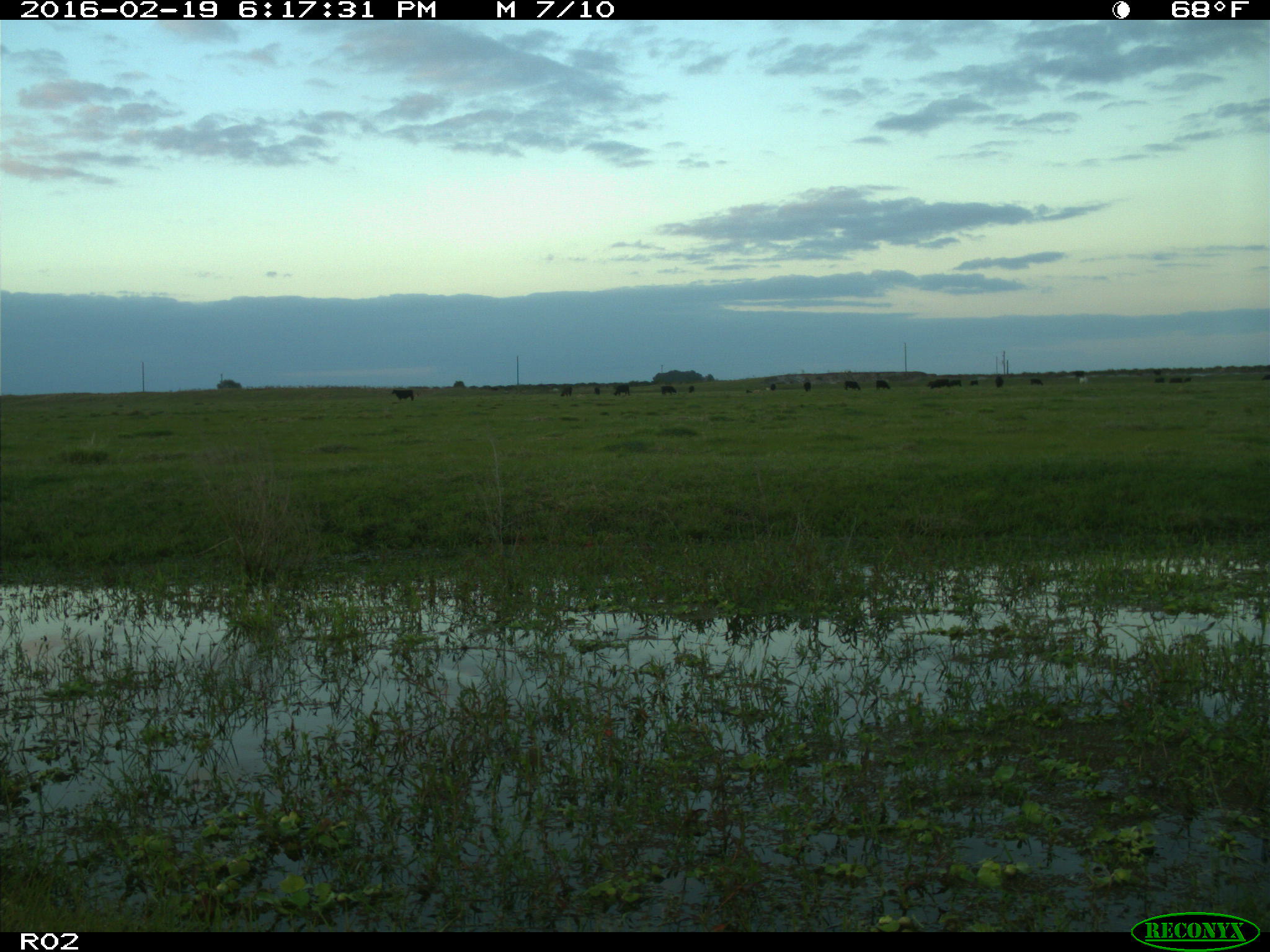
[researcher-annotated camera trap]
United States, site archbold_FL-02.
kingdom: Animalia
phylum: Chordata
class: Mammalia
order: Artiodactyla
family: Bovidae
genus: Bos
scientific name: Bos taurus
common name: domestic cow